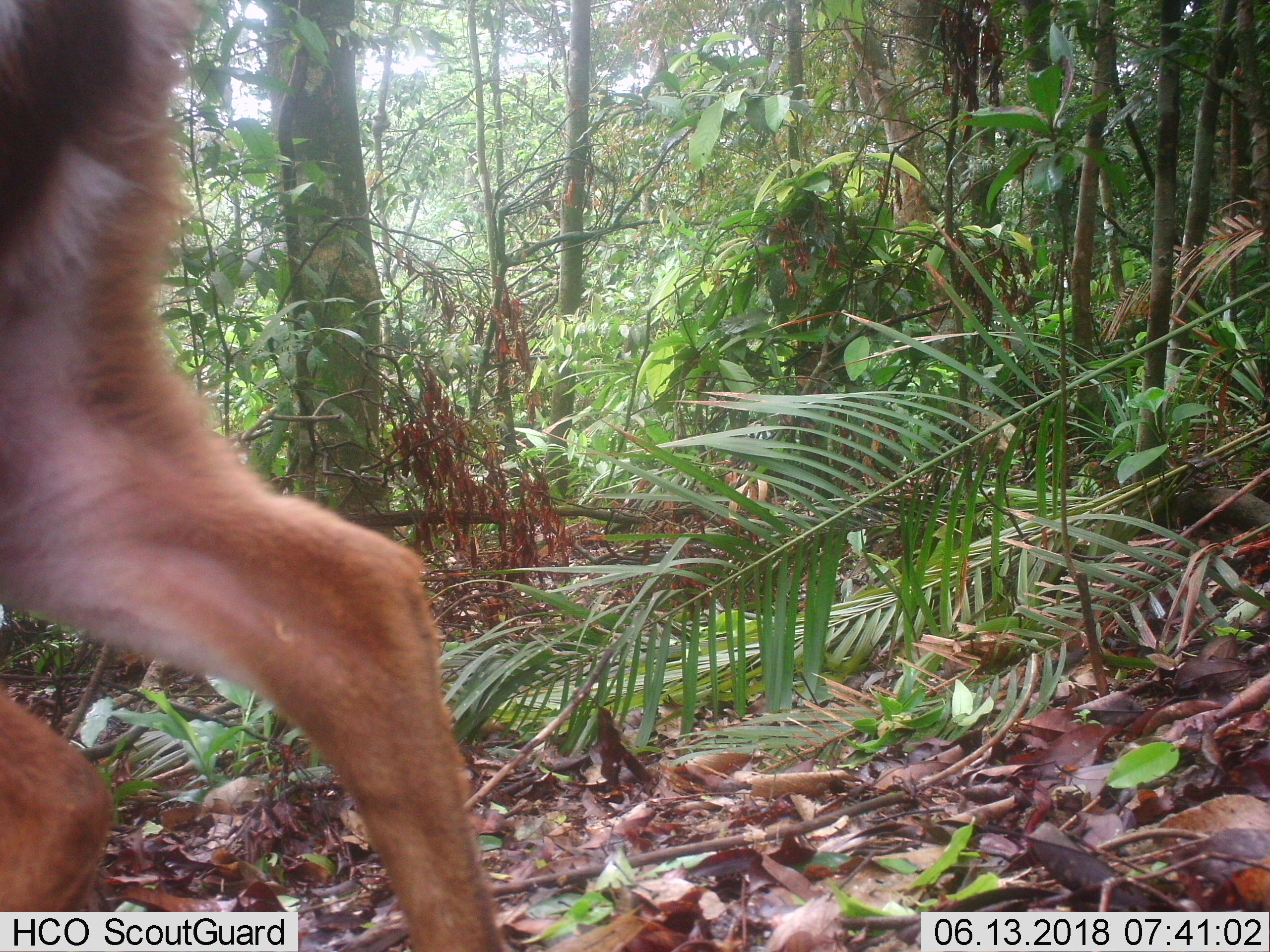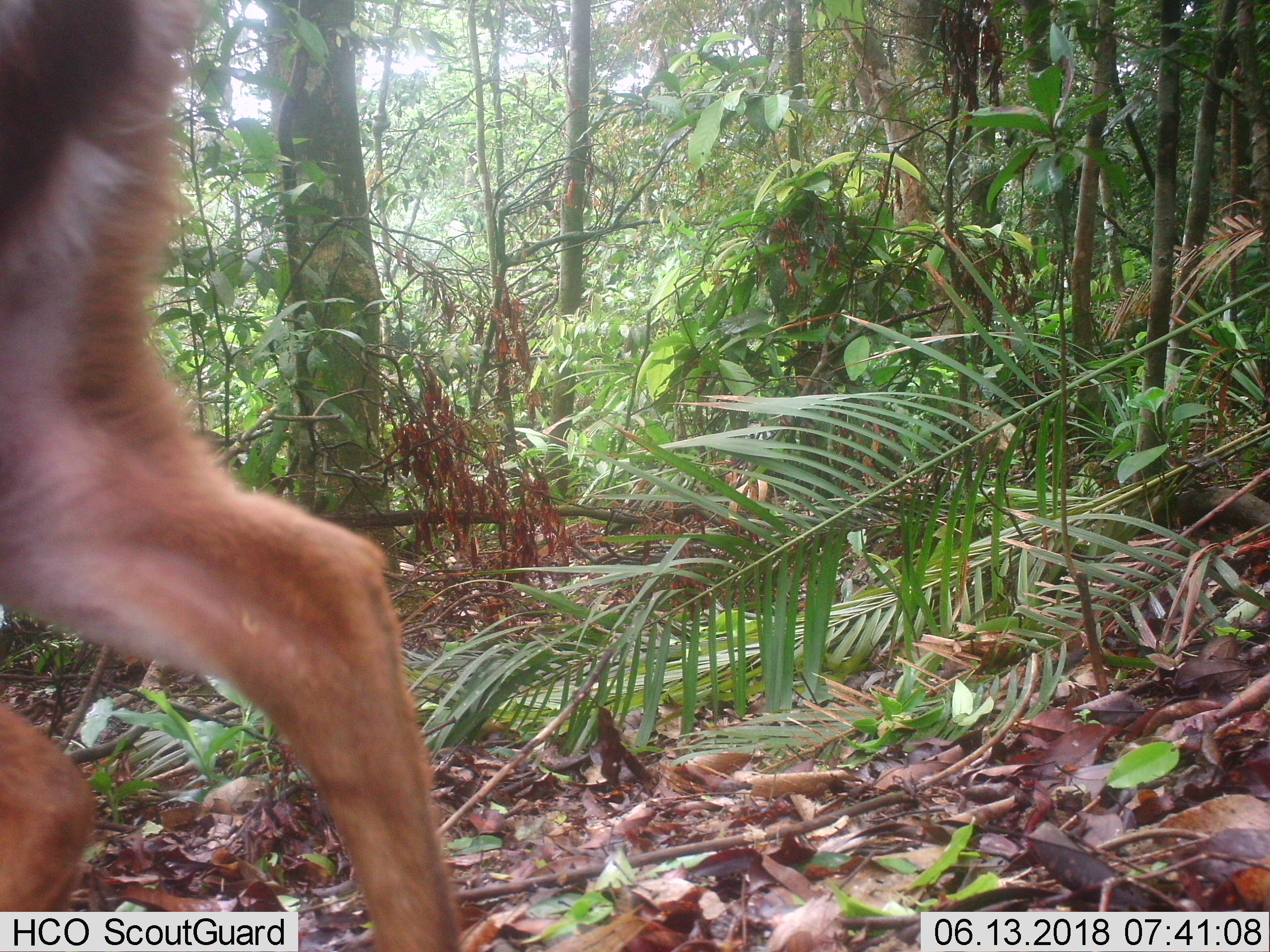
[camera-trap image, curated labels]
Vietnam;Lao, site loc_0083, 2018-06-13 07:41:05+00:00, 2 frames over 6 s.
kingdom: Animalia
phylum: Chordata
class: Mammalia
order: Artiodactyla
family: Cervidae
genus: Muntiacus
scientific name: Muntiacus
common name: muntjacs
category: unidentified muntjac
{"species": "unidentified muntjac (muntjacs) (Muntiacus)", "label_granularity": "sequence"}